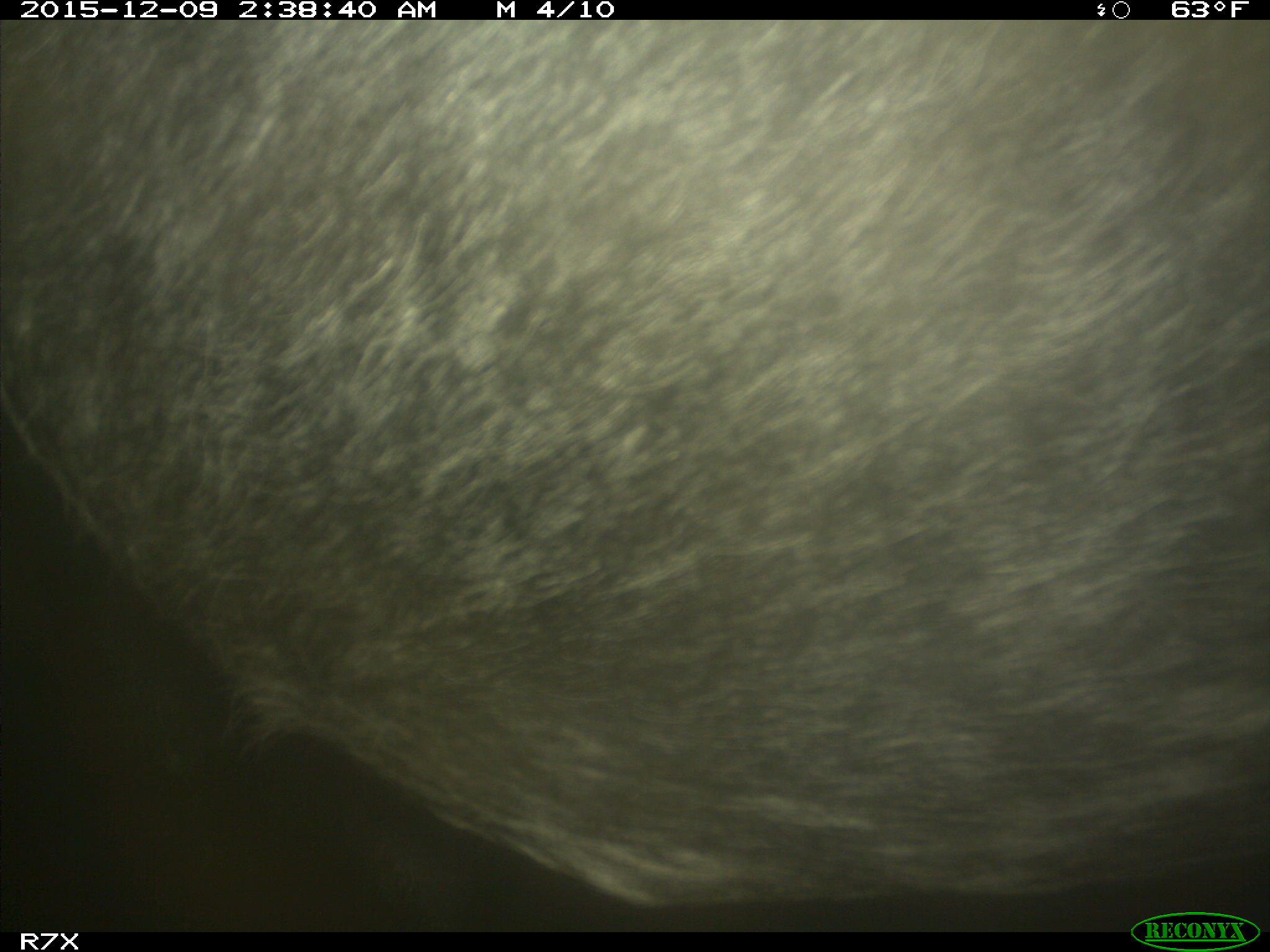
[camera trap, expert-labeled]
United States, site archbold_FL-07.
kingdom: Animalia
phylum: Chordata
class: Mammalia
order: Artiodactyla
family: Bovidae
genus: Bos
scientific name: Bos taurus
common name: domestic cow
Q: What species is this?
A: Bos taurus (domestic cow).